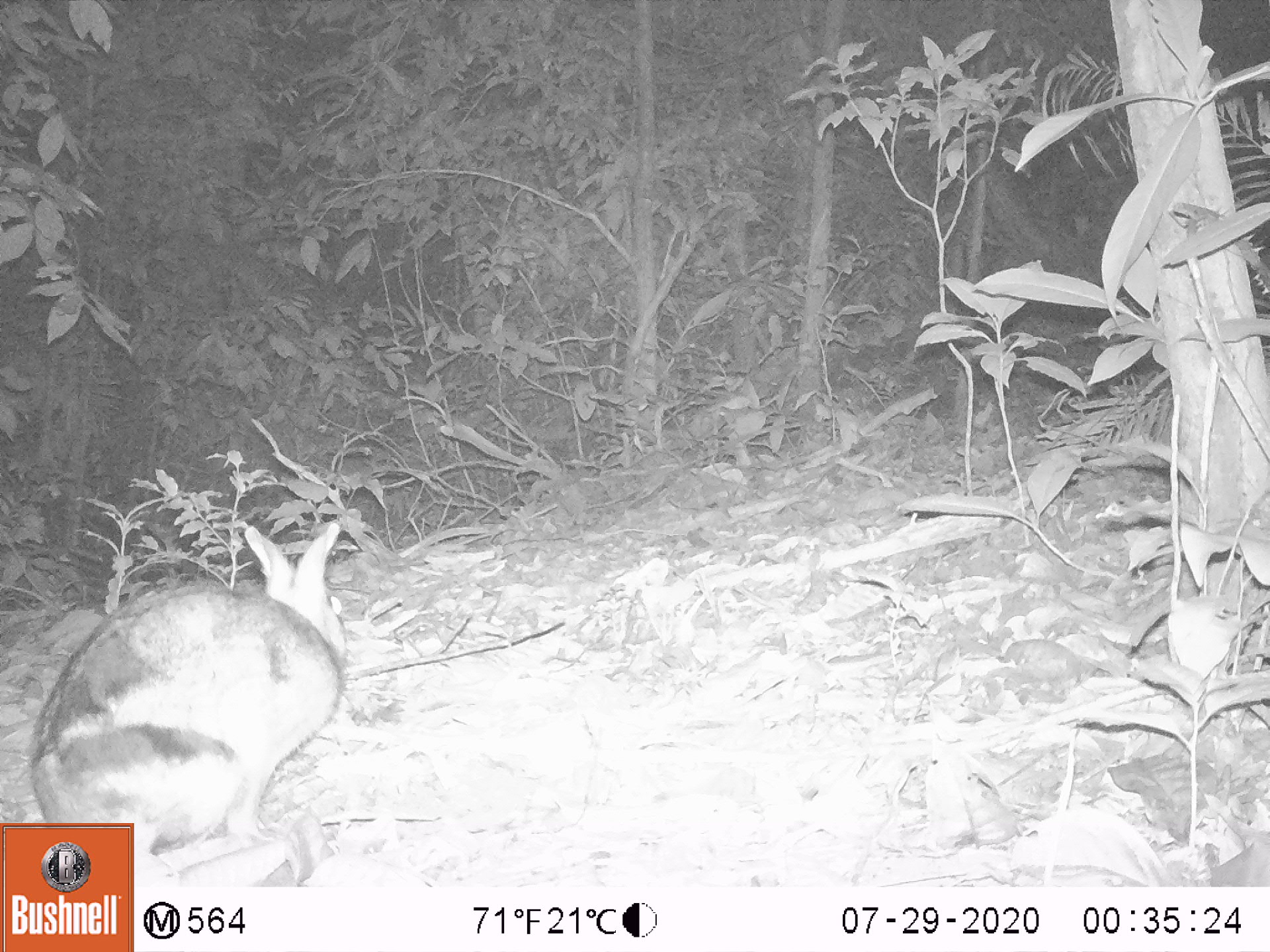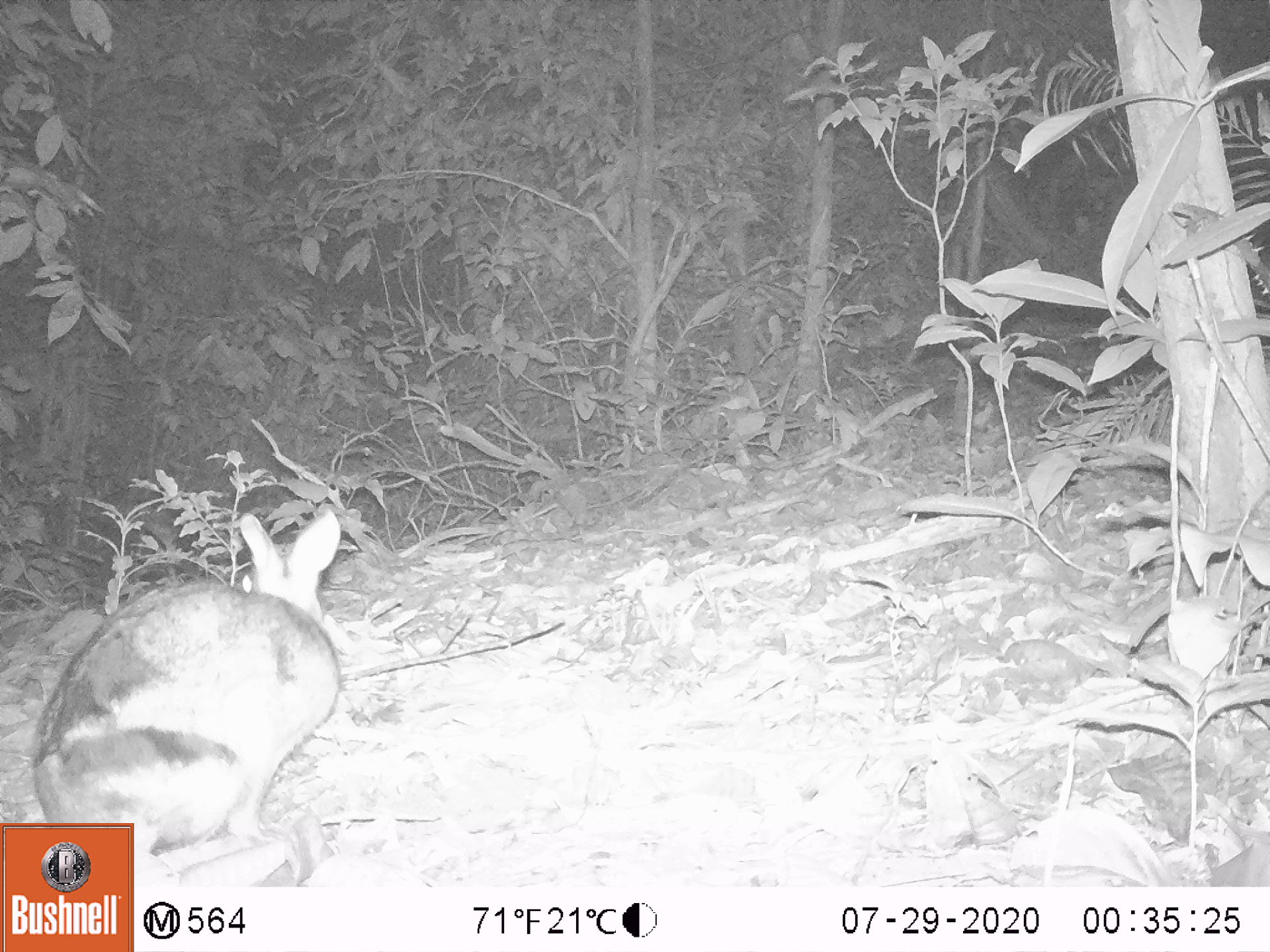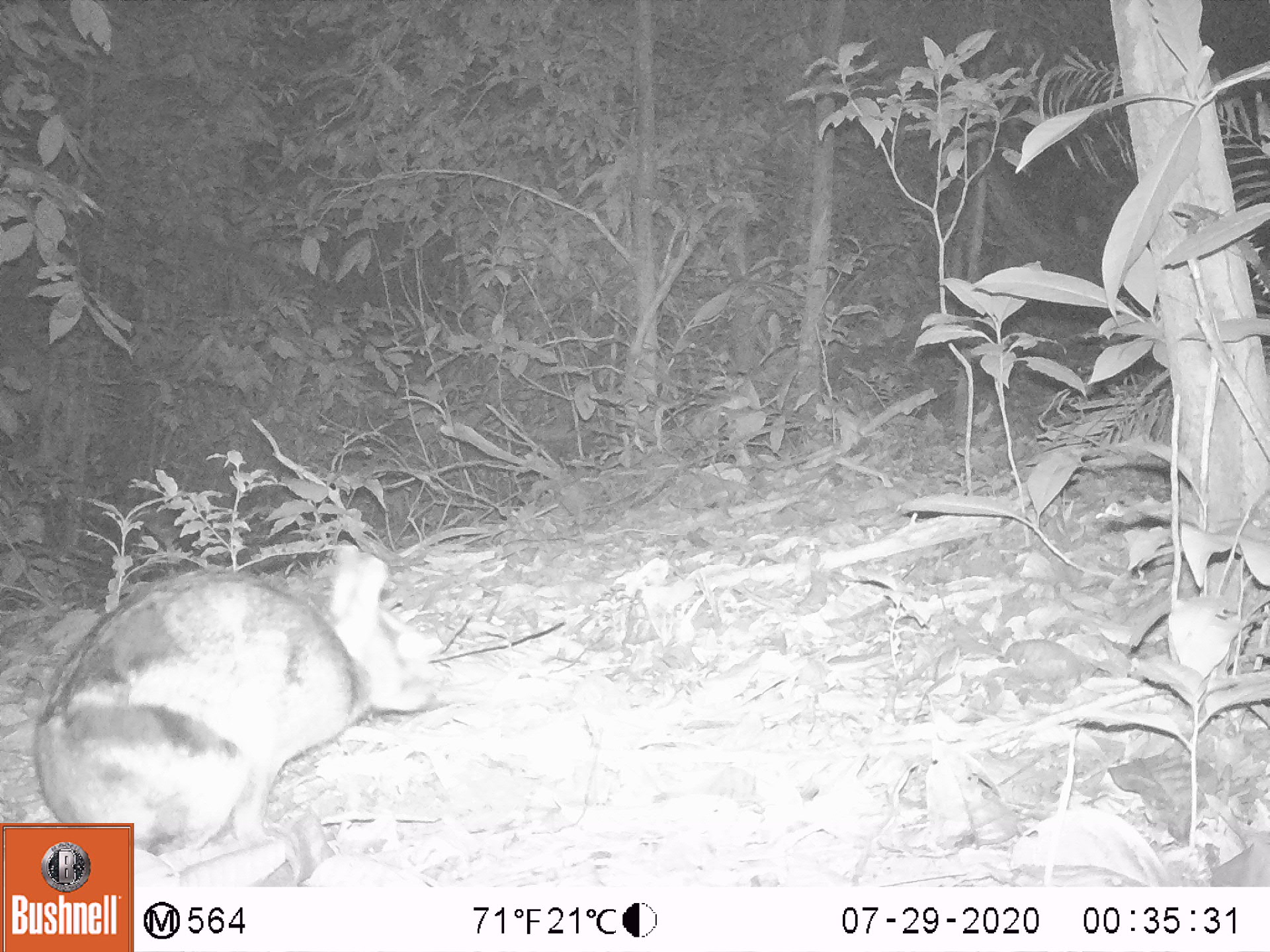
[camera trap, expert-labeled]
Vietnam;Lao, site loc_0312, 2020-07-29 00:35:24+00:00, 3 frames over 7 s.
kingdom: Animalia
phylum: Chordata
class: Mammalia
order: Lagomorpha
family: Leporidae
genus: Nesolagus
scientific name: Nesolagus timminsi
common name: annamite striped rabbit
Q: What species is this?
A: Annamite striped rabbit (Nesolagus timminsi).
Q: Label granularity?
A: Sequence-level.